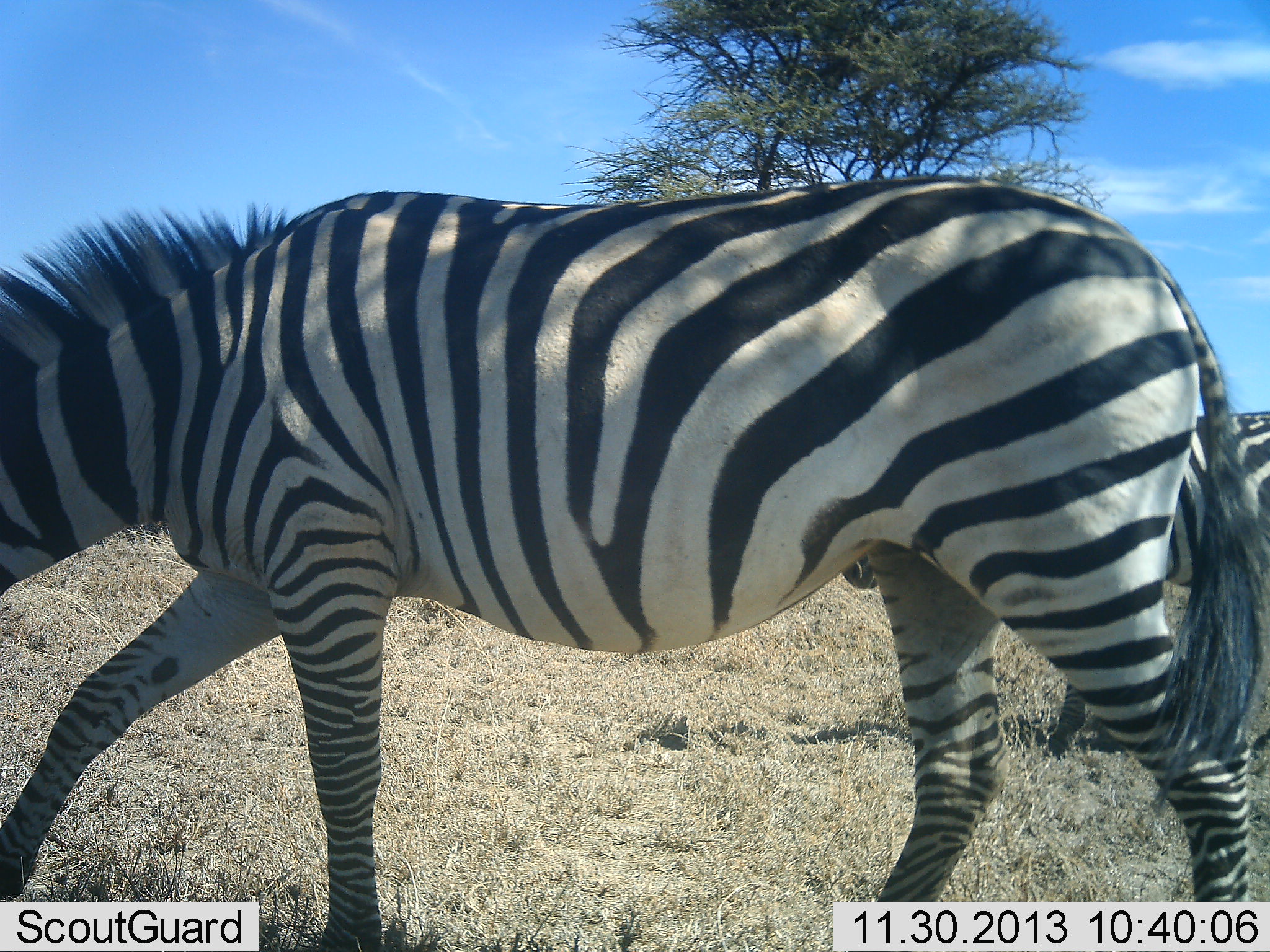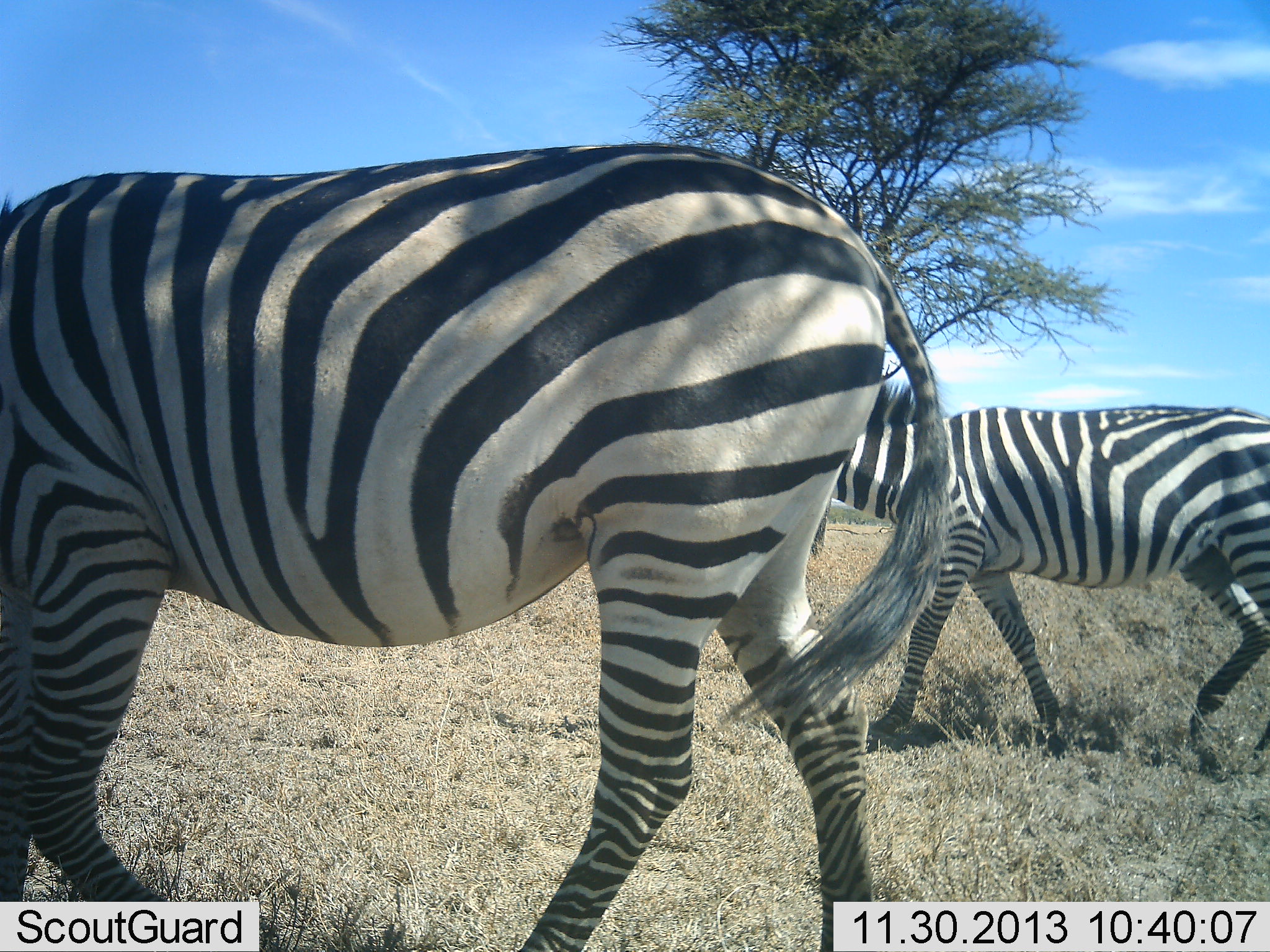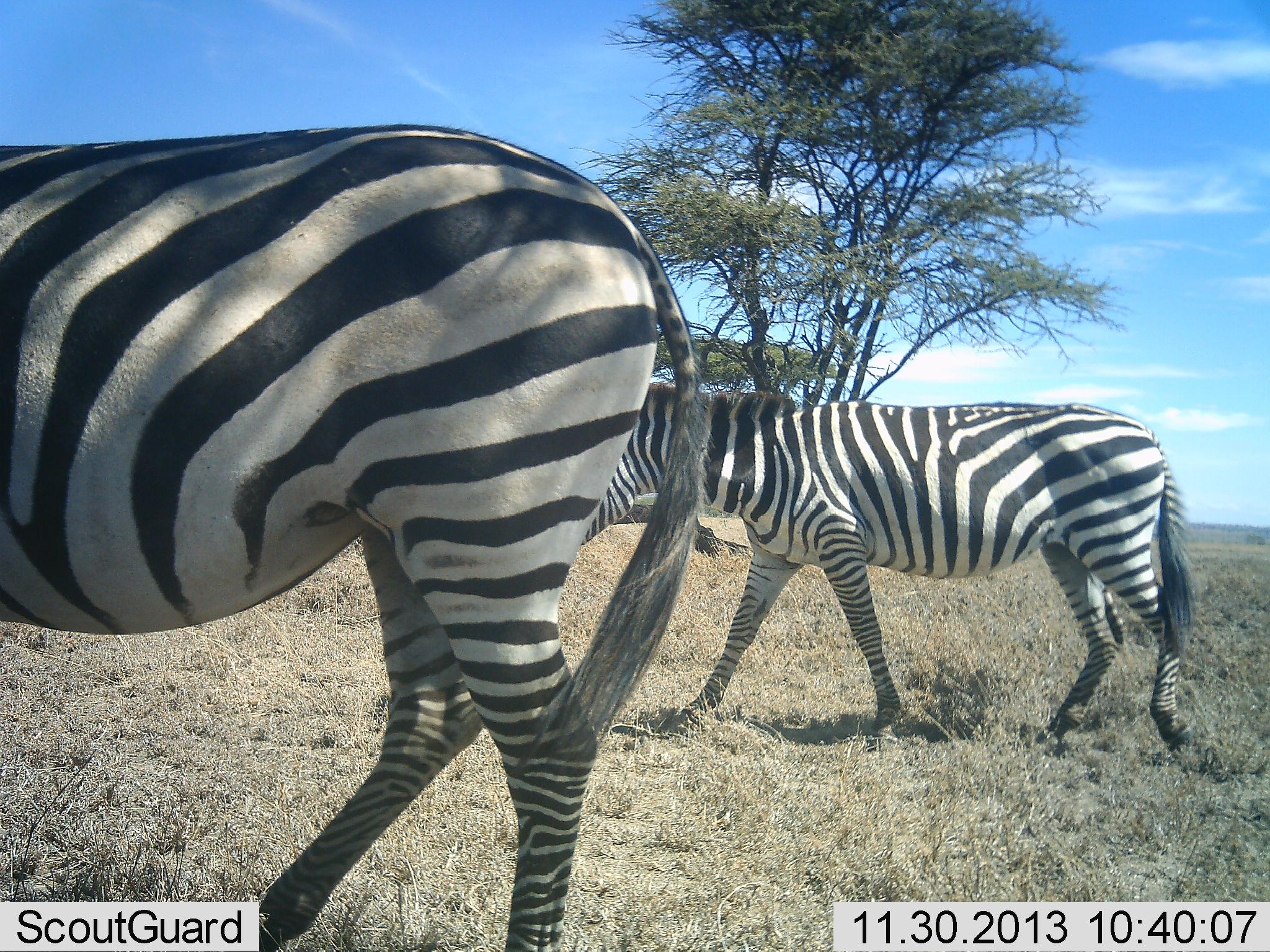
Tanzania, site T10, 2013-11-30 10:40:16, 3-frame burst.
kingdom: Animalia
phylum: Chordata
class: Mammalia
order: Perissodactyla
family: Equidae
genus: Equus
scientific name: Equus quagga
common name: plains zebra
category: zebra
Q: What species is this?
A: Zebra (plains zebra) (Equus quagga).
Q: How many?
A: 2.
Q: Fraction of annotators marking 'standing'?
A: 10%.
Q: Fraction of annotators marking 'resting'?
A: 0%.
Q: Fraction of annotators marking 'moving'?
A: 100%.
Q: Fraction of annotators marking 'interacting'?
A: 0%.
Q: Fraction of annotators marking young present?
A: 0%.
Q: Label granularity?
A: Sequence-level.